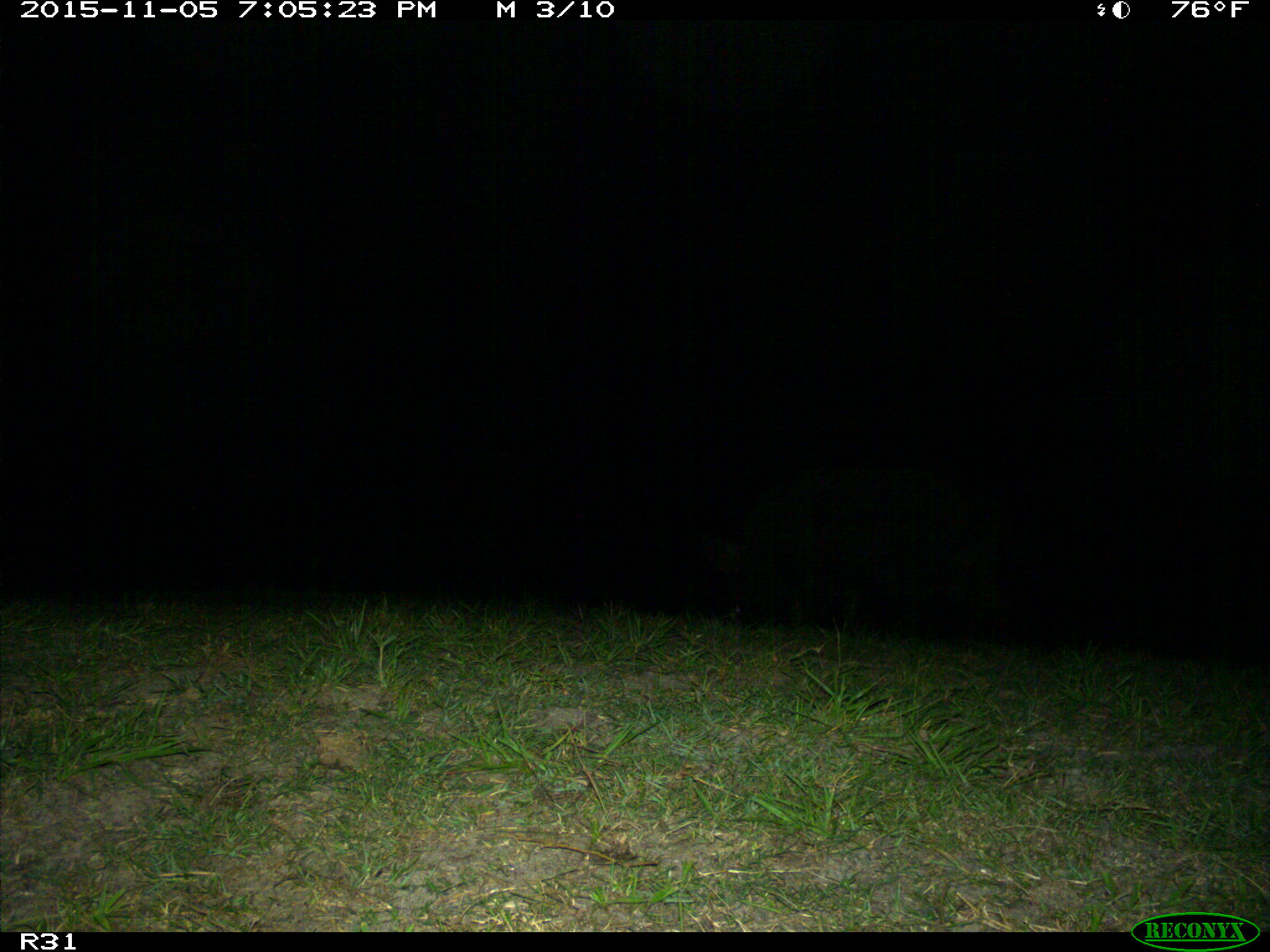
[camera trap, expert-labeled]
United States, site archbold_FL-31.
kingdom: Animalia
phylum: Chordata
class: Mammalia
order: Artiodactyla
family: Suidae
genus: Sus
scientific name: Sus scrofa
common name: wild boar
Sus scrofa (wild boar).